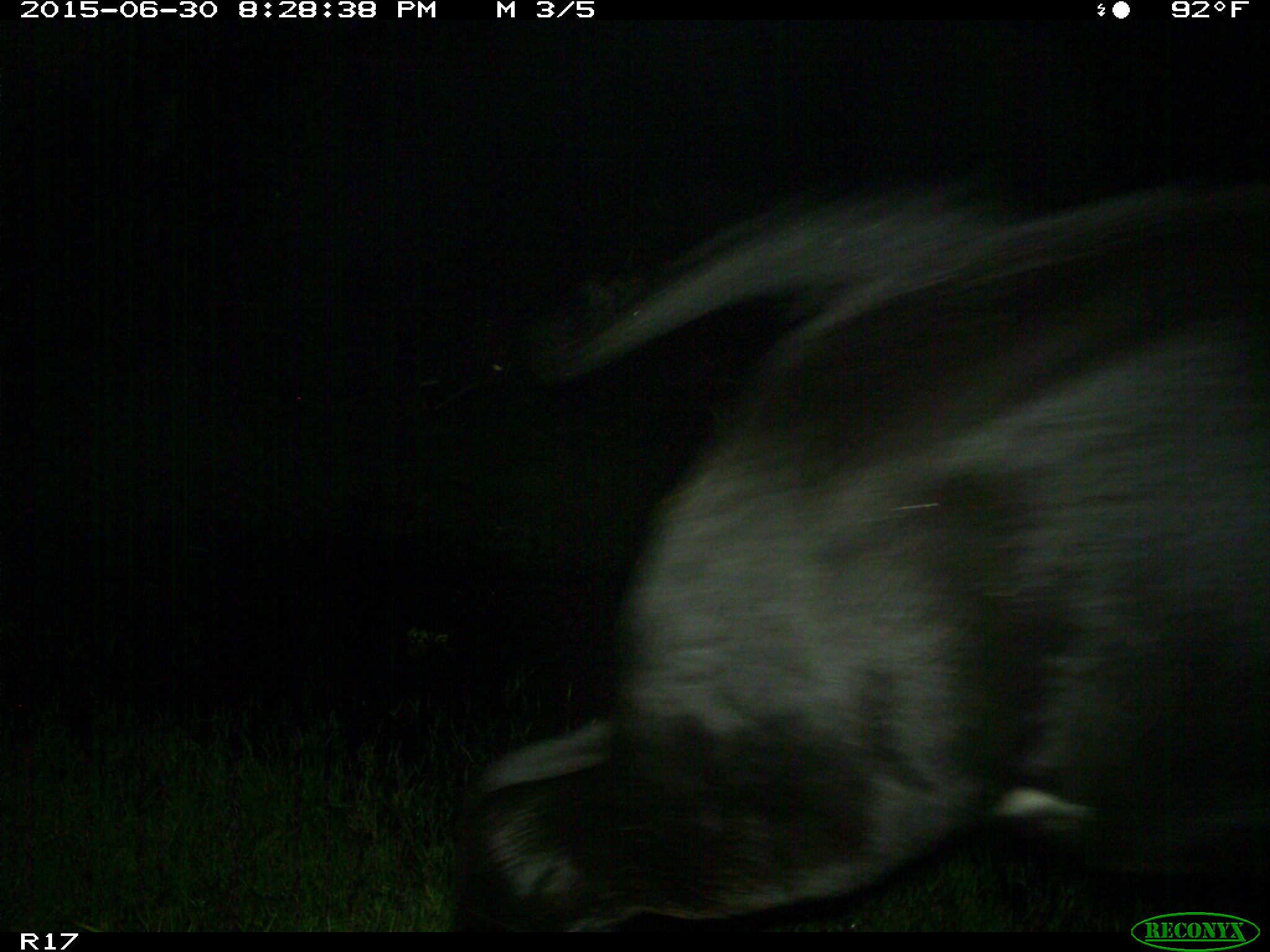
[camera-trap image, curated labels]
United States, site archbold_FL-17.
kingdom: Animalia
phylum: Chordata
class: Mammalia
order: Artiodactyla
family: Bovidae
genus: Bos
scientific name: Bos taurus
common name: domestic cow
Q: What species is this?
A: Bos taurus (domestic cow).